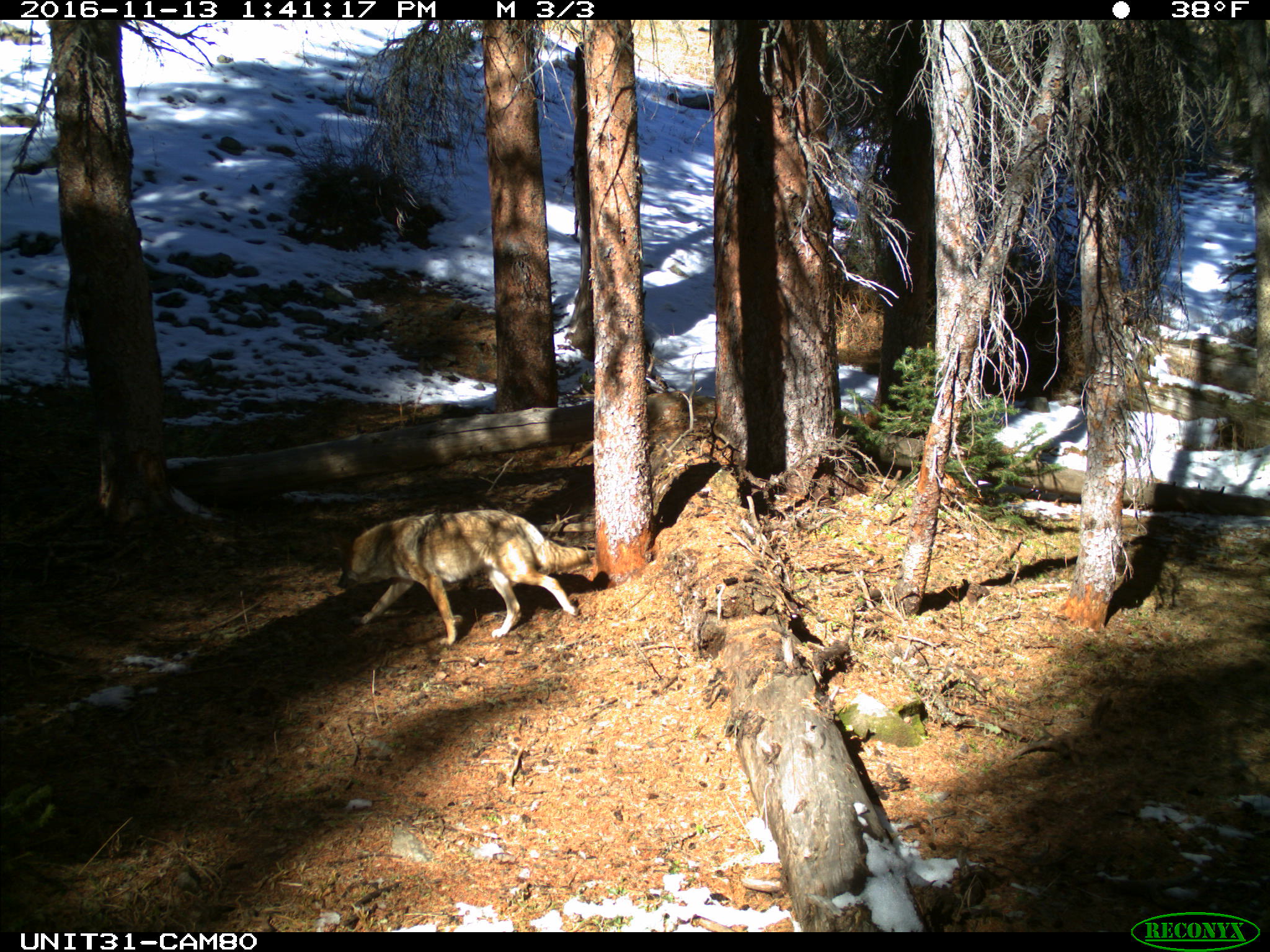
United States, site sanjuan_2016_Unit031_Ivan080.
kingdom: Animalia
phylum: Chordata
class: Mammalia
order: Carnivora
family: Canidae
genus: Canis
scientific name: Canis latrans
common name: coyote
Canis latrans (coyote).